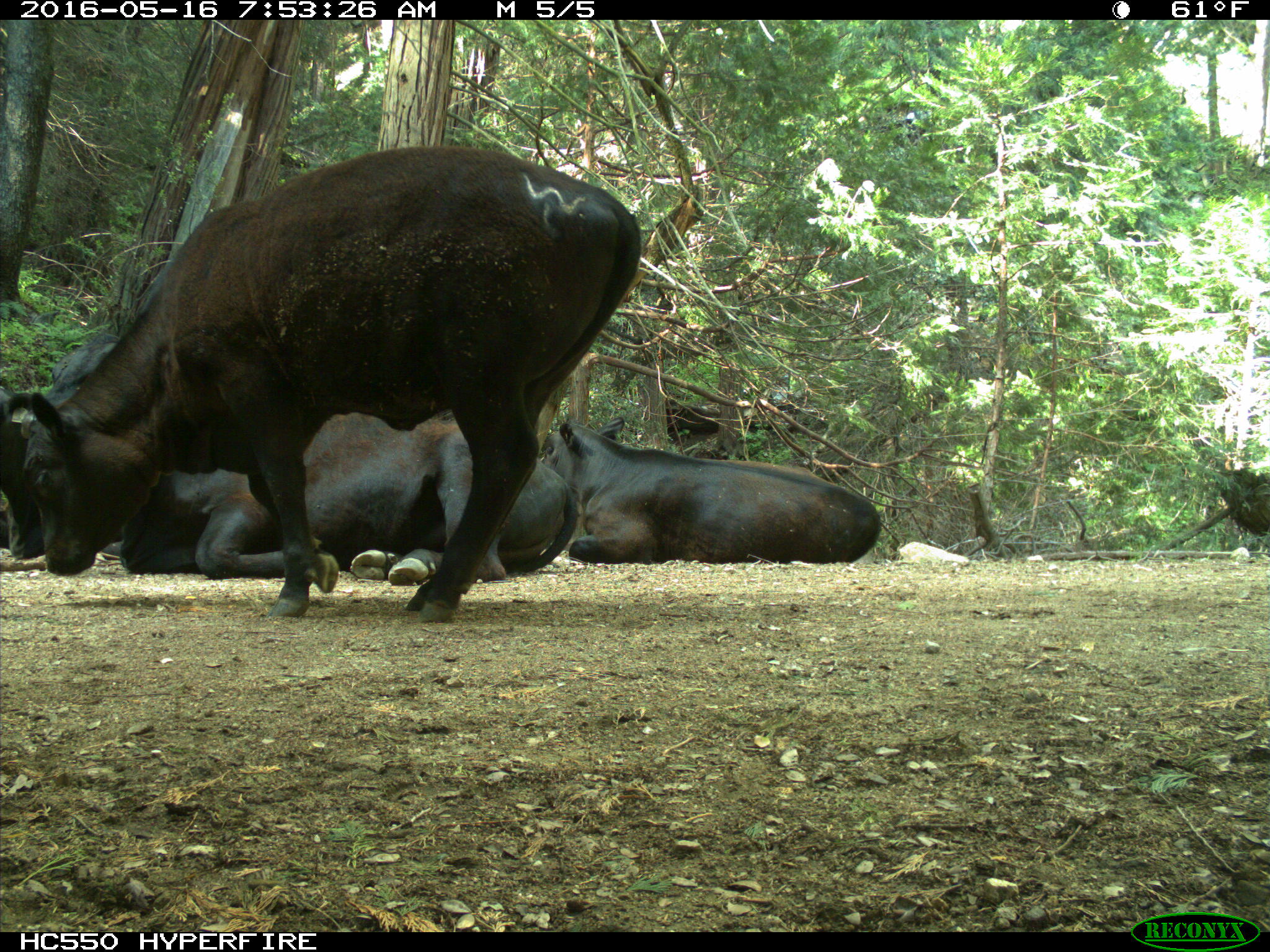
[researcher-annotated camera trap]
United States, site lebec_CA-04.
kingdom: Animalia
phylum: Chordata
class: Mammalia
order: Artiodactyla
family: Bovidae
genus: Bos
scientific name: Bos taurus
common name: domestic cow